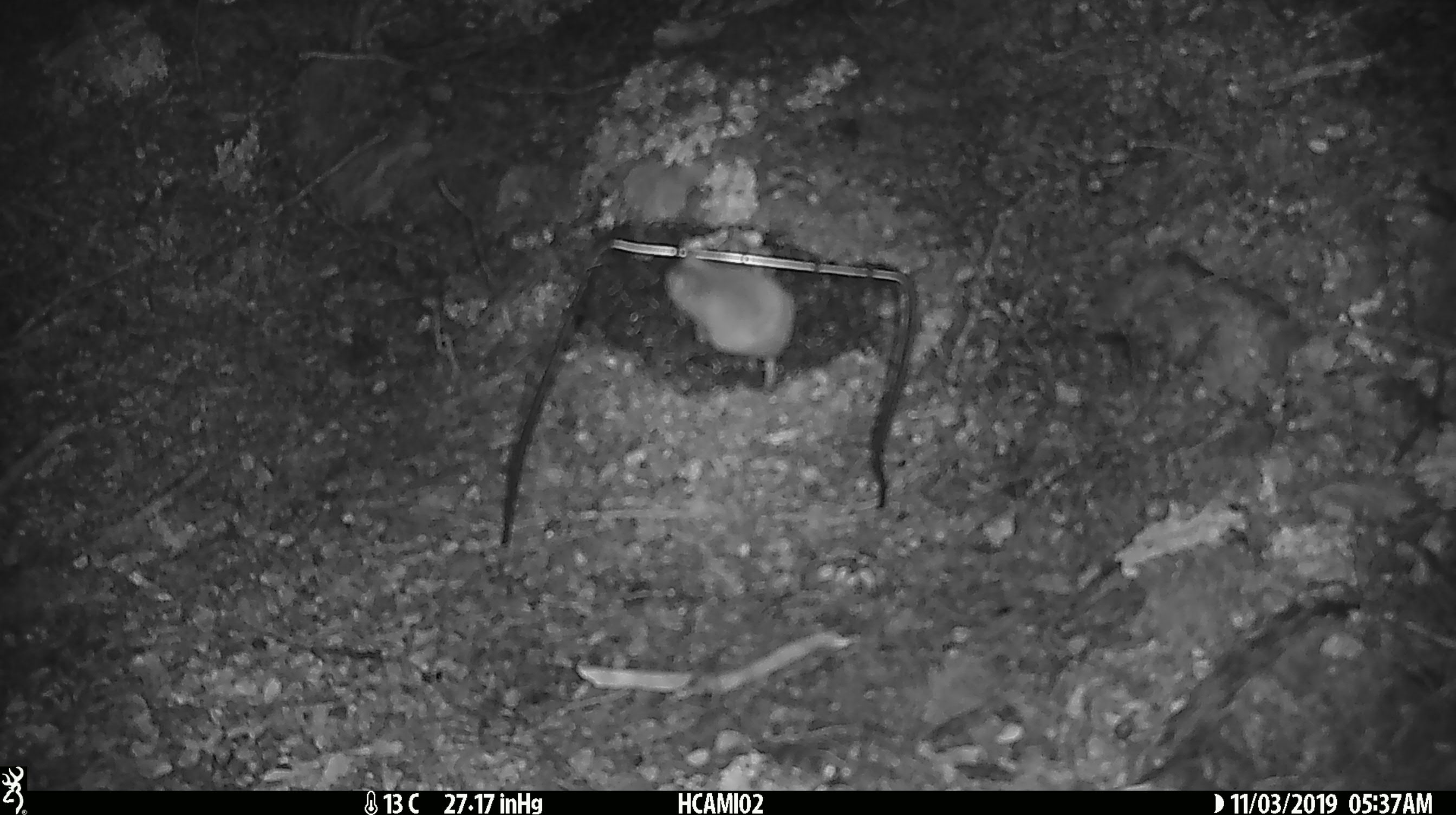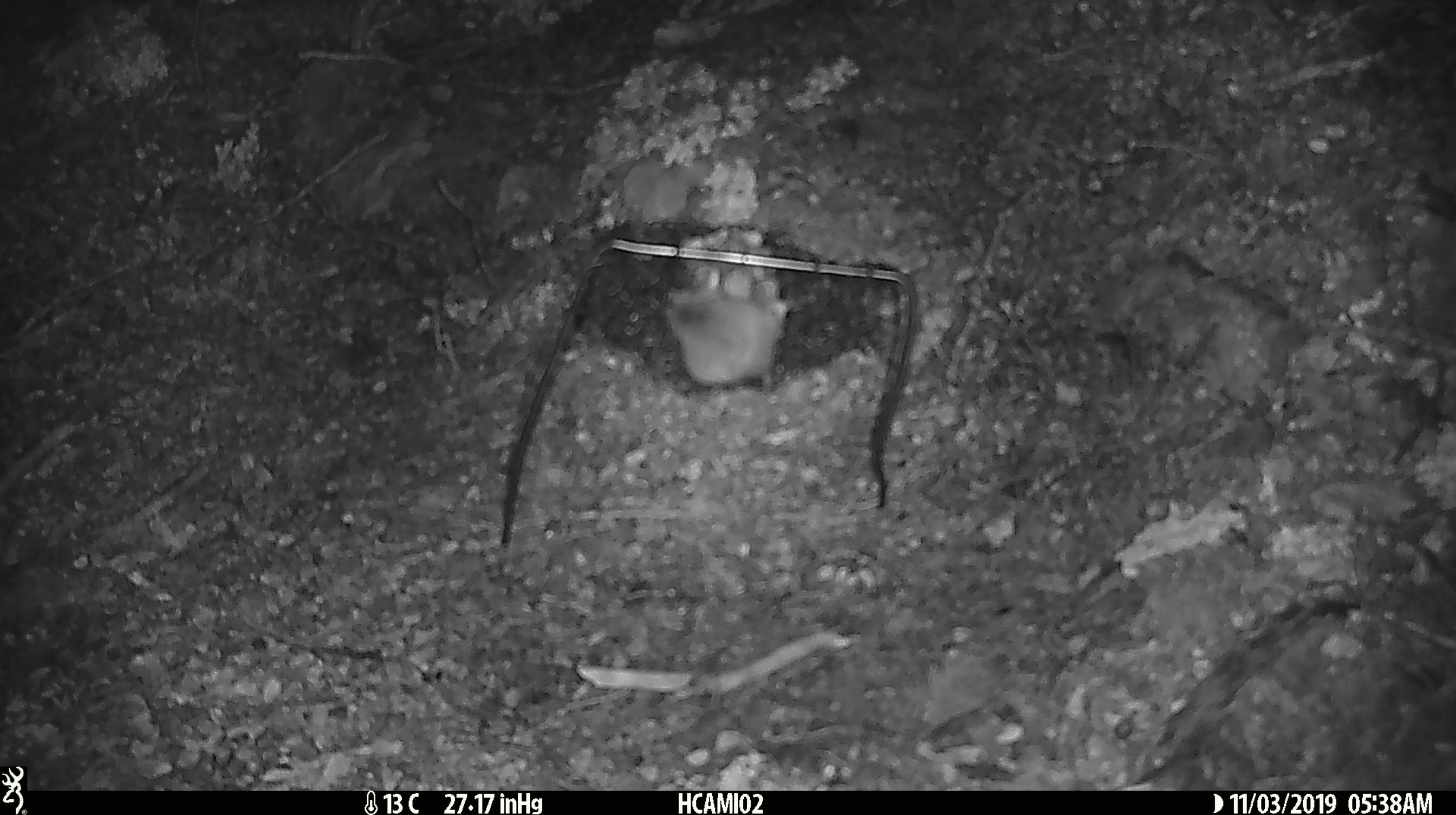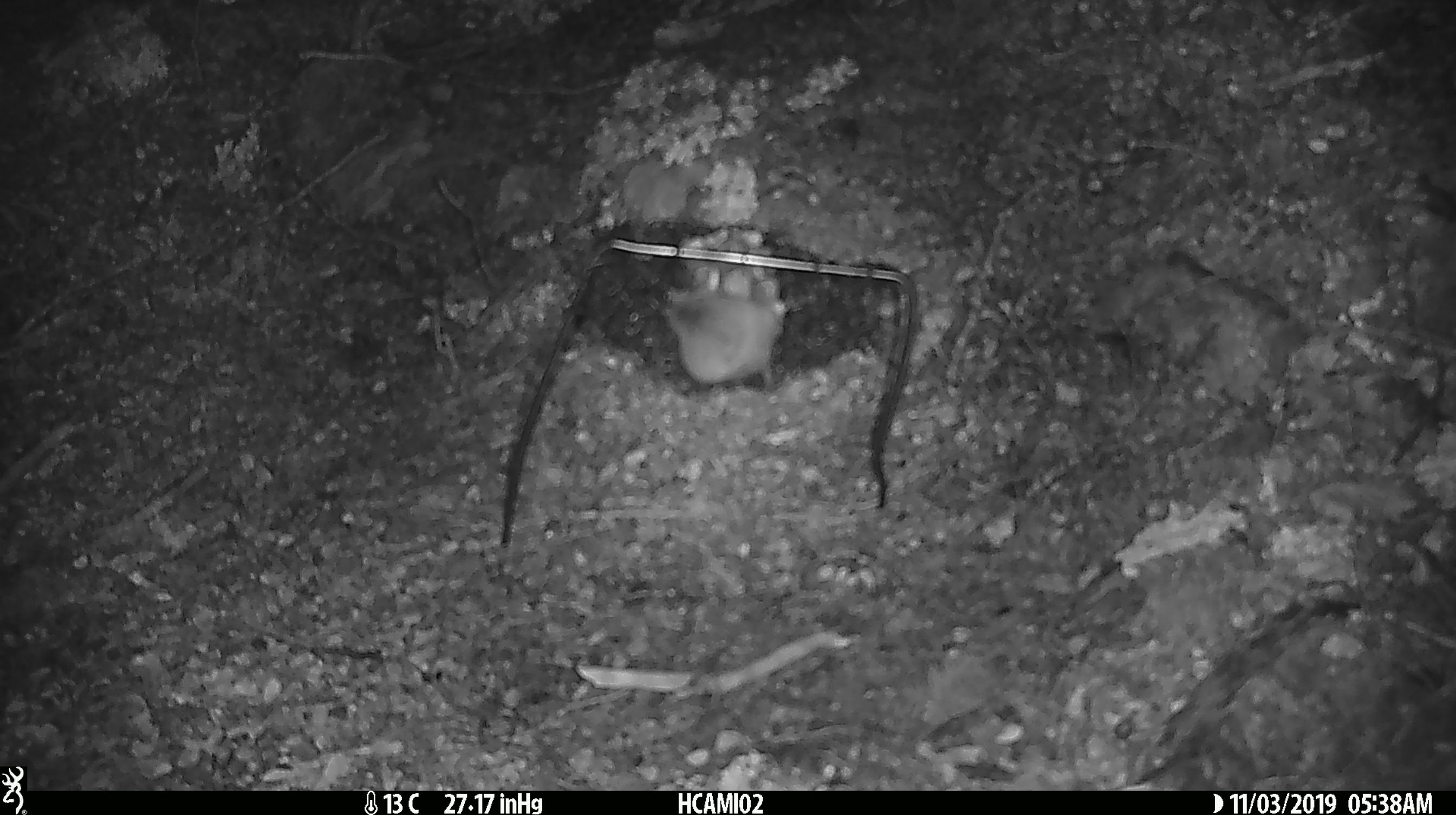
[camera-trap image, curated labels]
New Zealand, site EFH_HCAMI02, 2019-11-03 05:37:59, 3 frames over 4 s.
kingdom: Animalia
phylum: Chordata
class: Mammalia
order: Rodentia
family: Muridae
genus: Mus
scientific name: Mus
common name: mouse